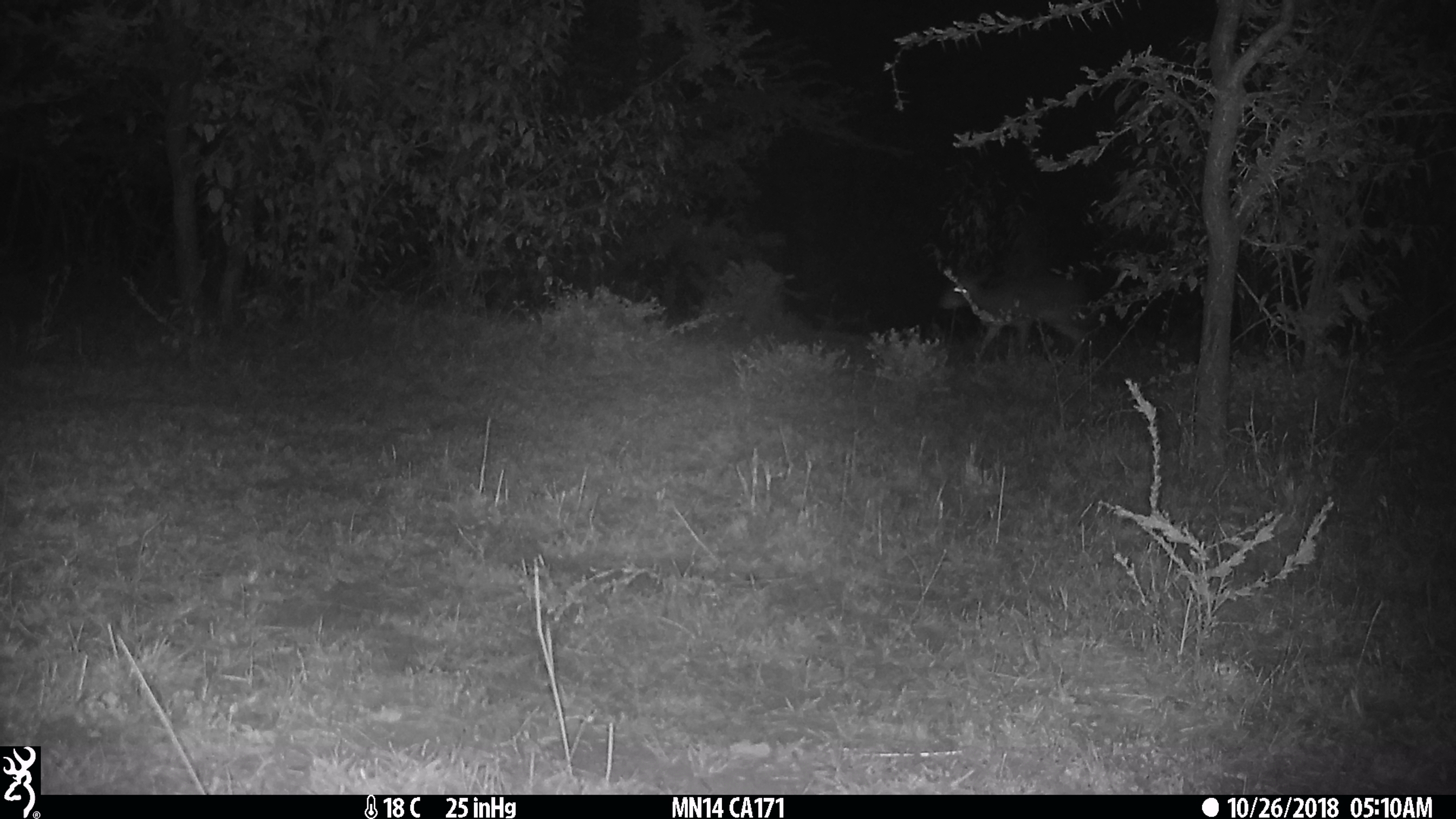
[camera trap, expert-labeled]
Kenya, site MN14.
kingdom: Animalia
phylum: Chordata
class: Mammalia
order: Artiodactyla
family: Bovidae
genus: Aepyceros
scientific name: Aepyceros melampus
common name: impala